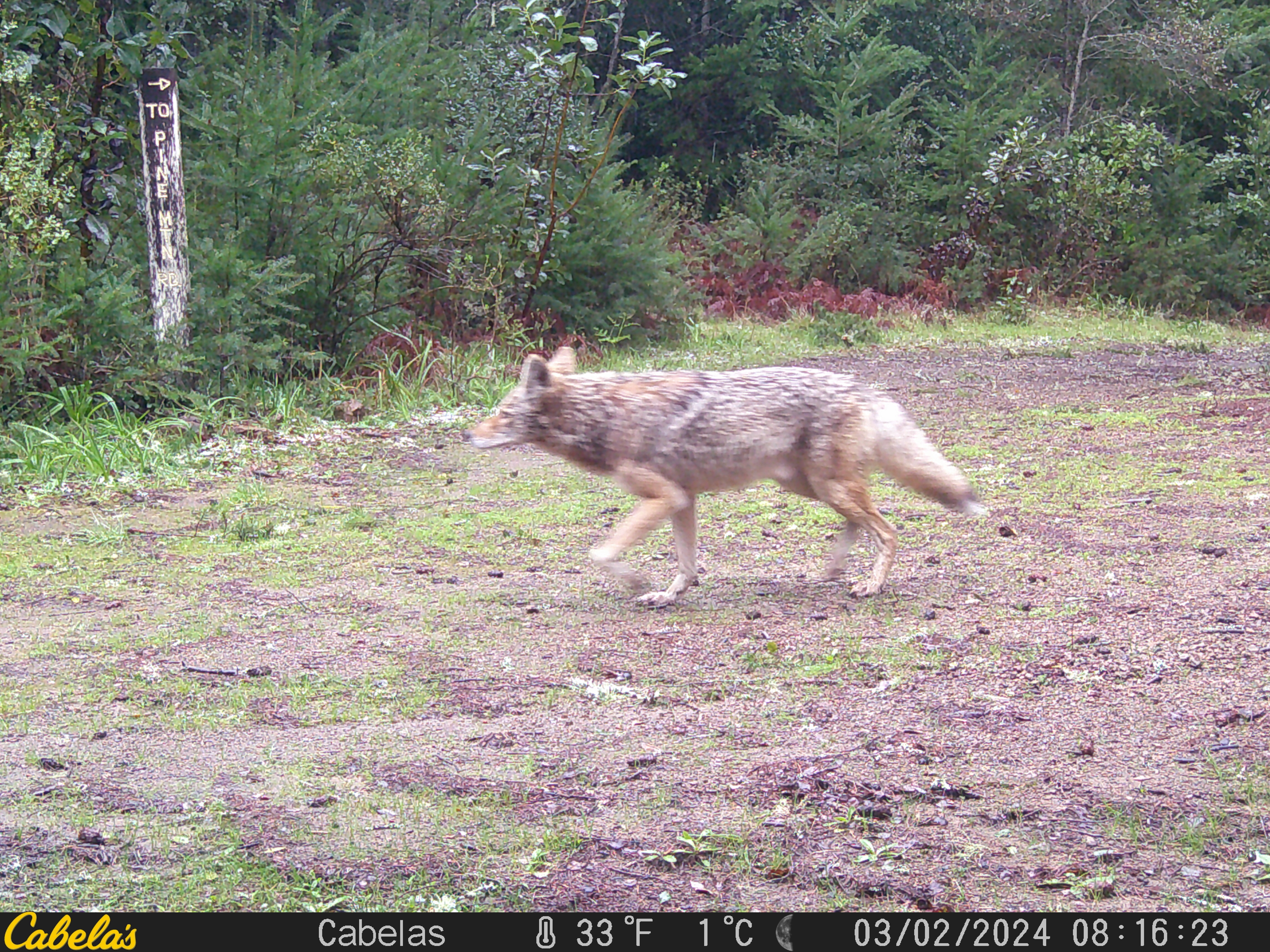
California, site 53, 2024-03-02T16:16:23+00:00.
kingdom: Animalia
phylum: Chordata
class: Mammalia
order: Carnivora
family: Canidae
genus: Canis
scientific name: Canis latrans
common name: coyote